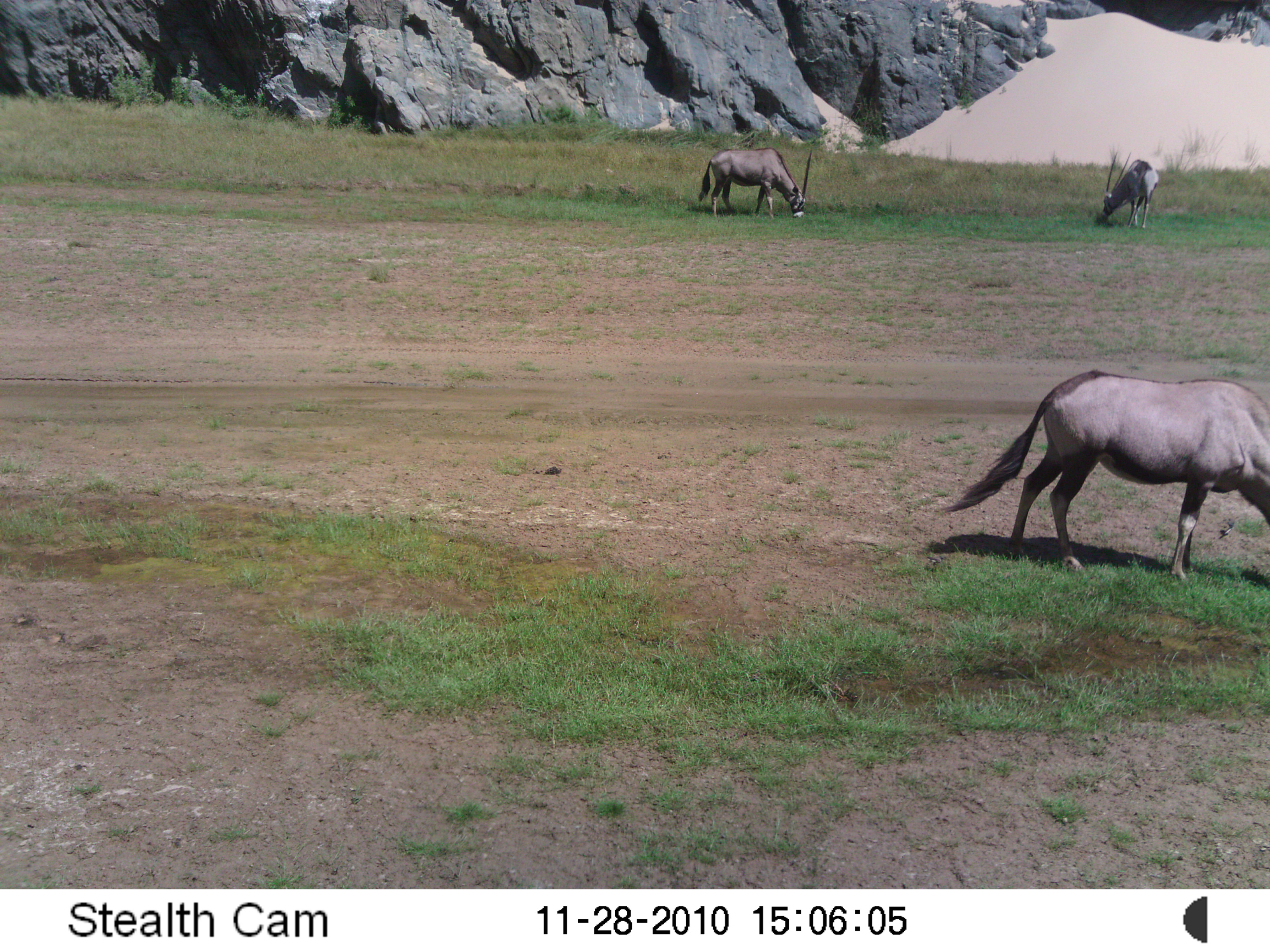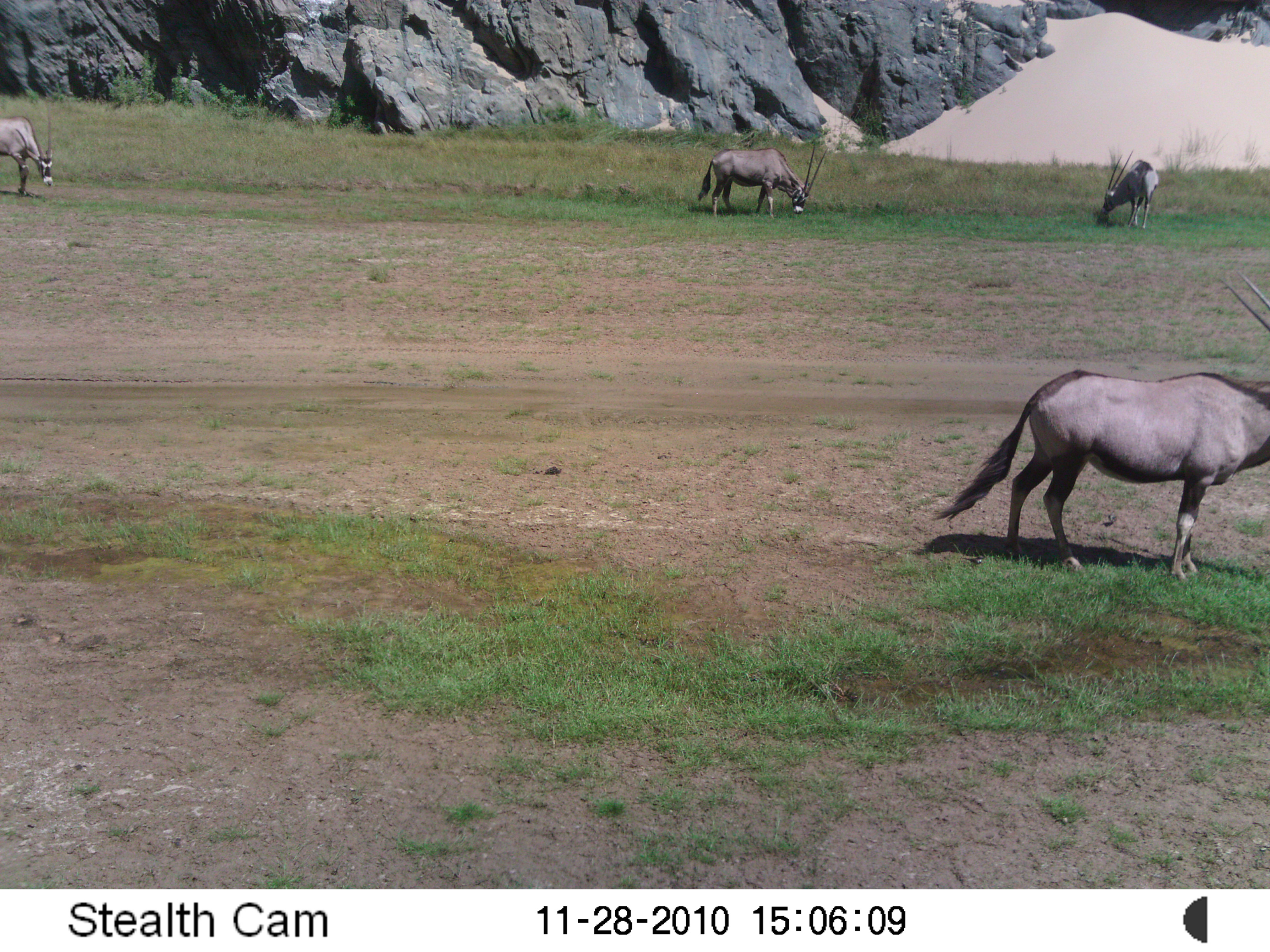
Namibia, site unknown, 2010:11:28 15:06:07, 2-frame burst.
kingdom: Animalia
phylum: Chordata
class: Mammalia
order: Artiodactyla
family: Bovidae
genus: Oryx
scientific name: Oryx gazella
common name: gemsbok